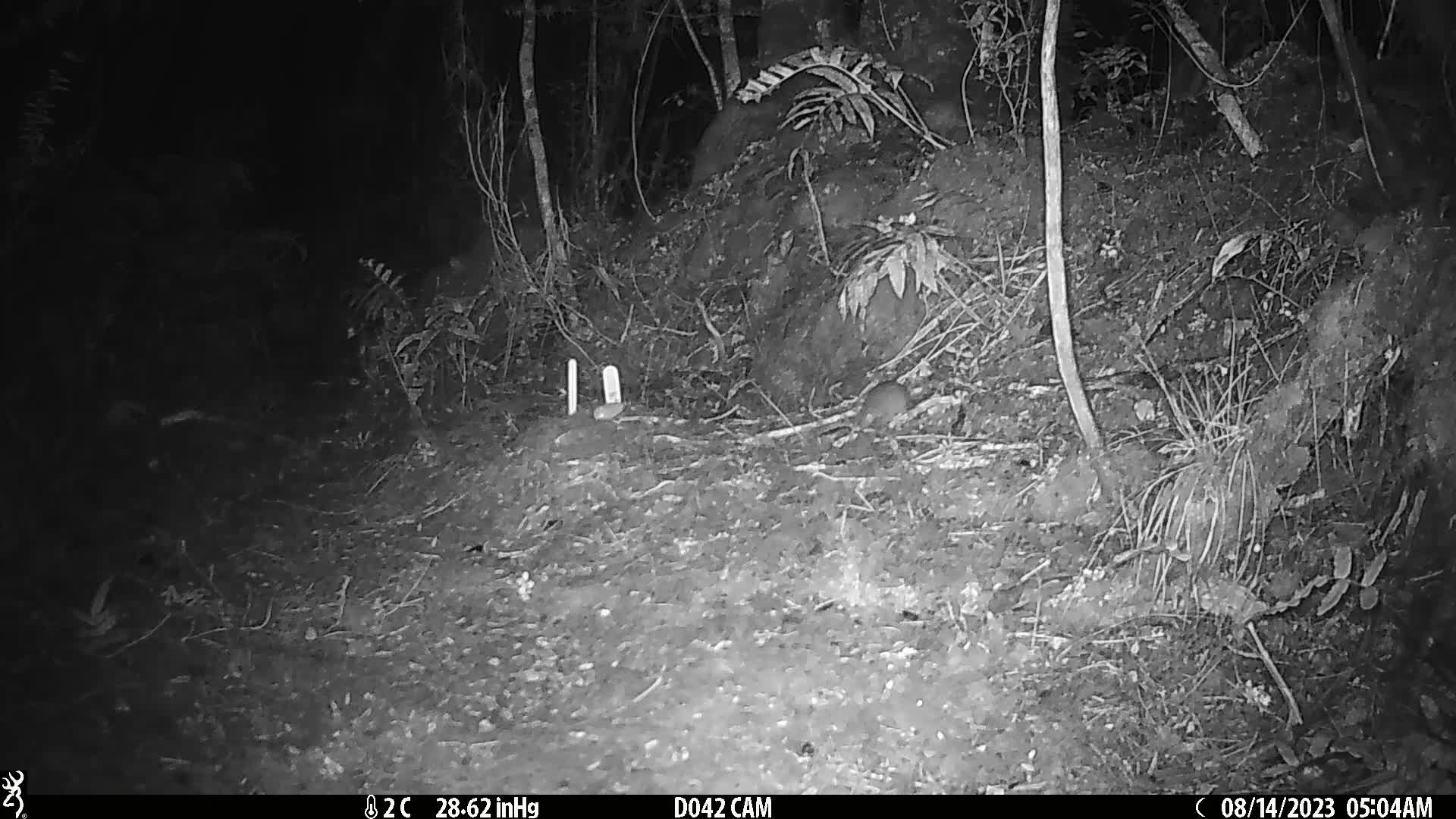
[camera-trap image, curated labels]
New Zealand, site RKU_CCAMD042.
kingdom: Animalia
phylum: Chordata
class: Mammalia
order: Rodentia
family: Muridae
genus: Rattus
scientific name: Rattus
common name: rat